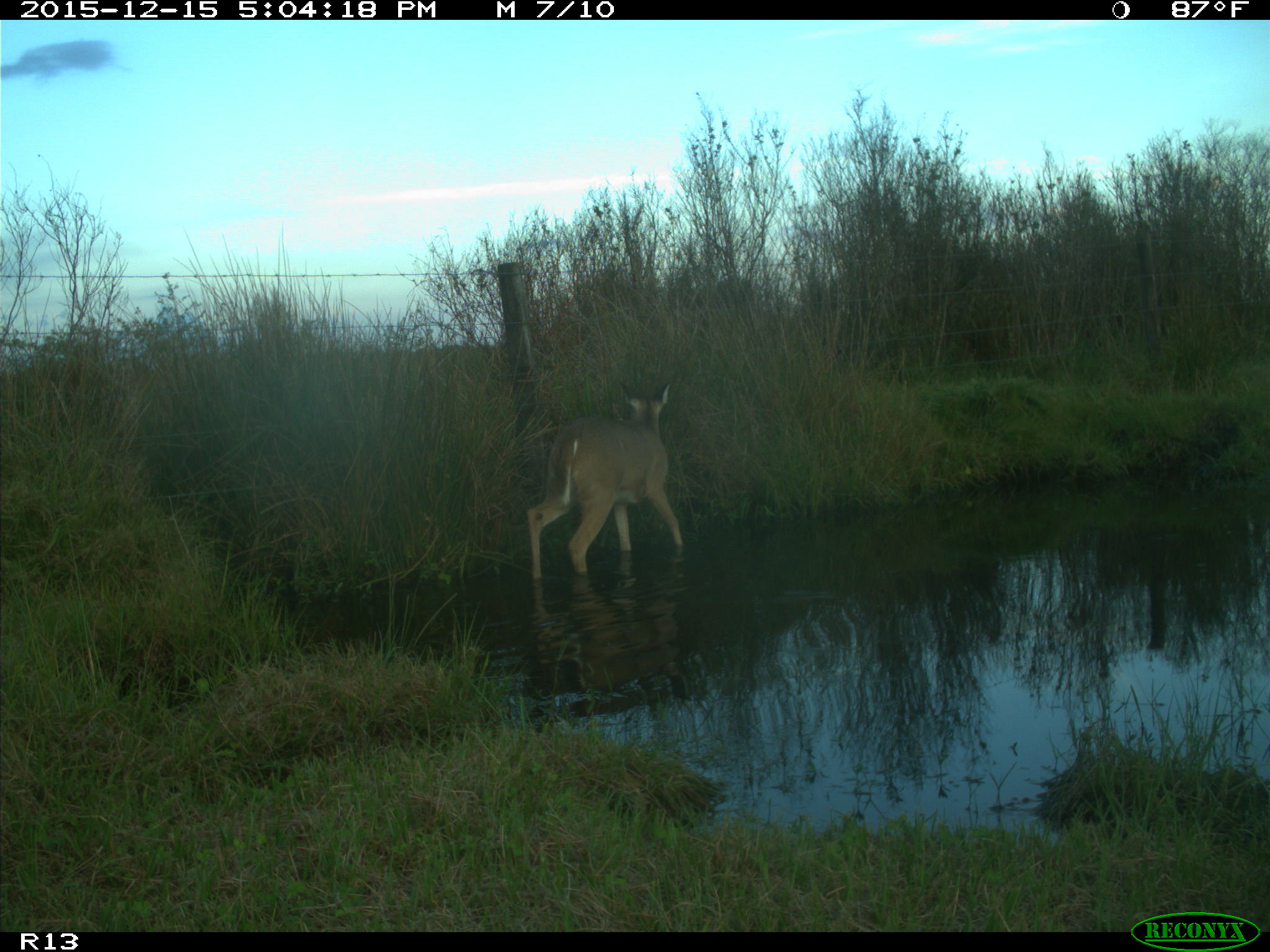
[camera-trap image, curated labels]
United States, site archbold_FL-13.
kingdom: Animalia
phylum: Chordata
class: Mammalia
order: Artiodactyla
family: Cervidae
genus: Odocoileus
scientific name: Odocoileus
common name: deer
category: unidentified deer